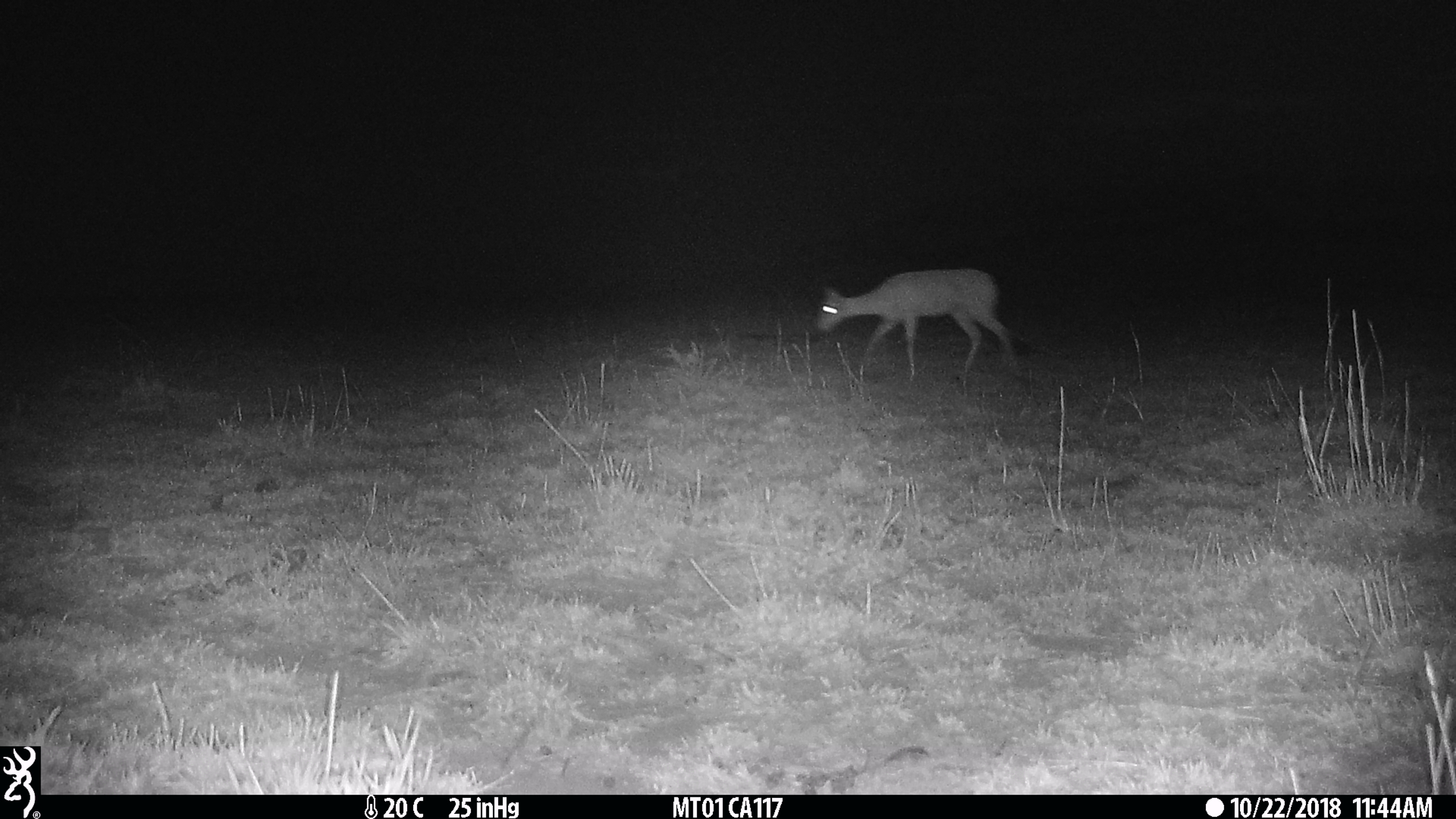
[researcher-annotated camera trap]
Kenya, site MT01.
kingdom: Animalia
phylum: Chordata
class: Mammalia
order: Artiodactyla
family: Bovidae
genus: Ourebia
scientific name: Ourebia ourebi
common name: oribi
Oribi (Ourebia ourebi).